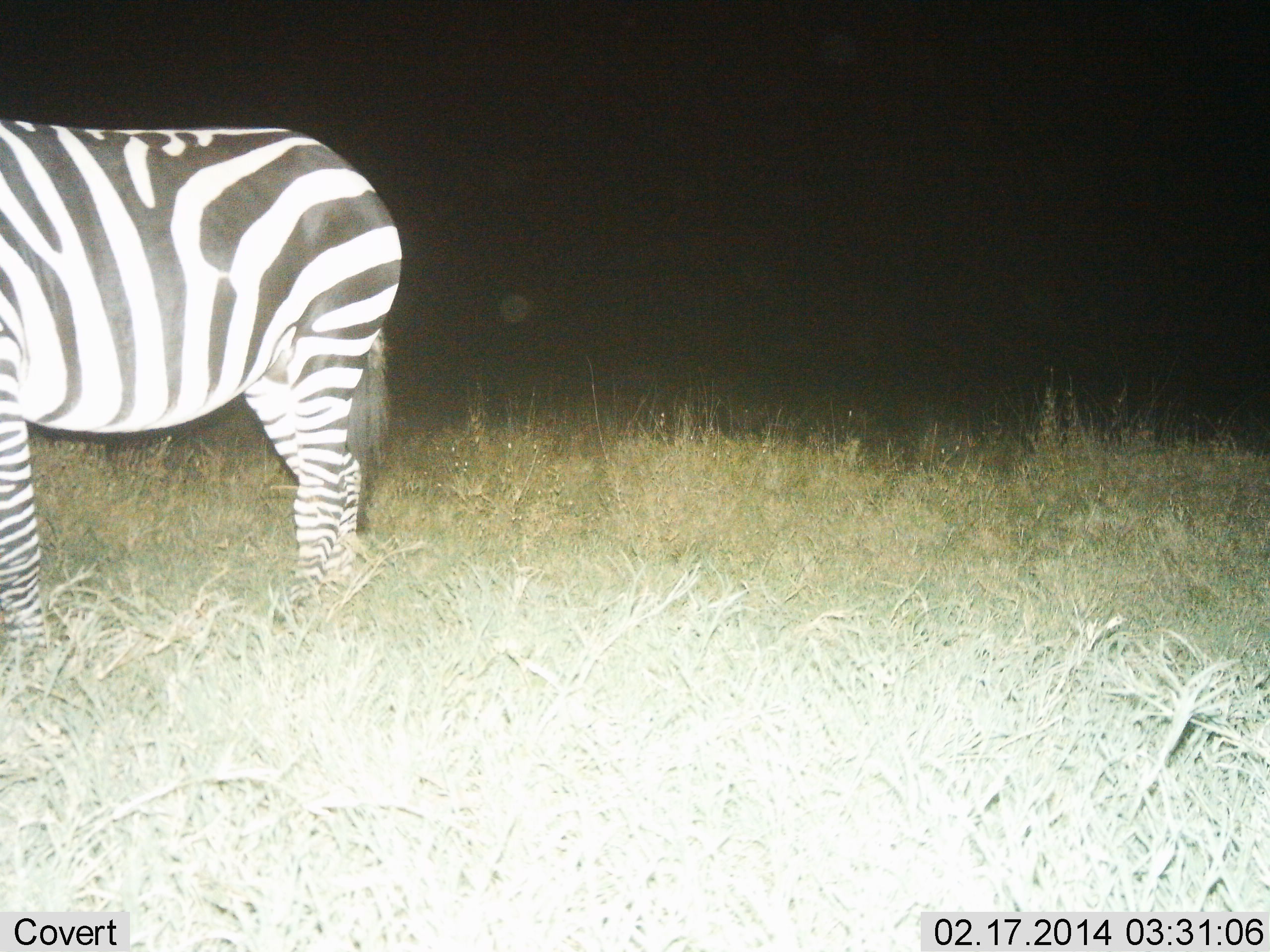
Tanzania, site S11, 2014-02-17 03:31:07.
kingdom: Animalia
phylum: Chordata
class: Mammalia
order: Perissodactyla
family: Equidae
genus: Equus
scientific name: Equus quagga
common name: plains zebra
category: zebra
Zebra (plains zebra) (Equus quagga), count 1. Behavior (volunteer vote fractions): standing 100%, resting 0%, moving 0%, interacting 0%. Young present (vote fraction): 0%. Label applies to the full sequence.